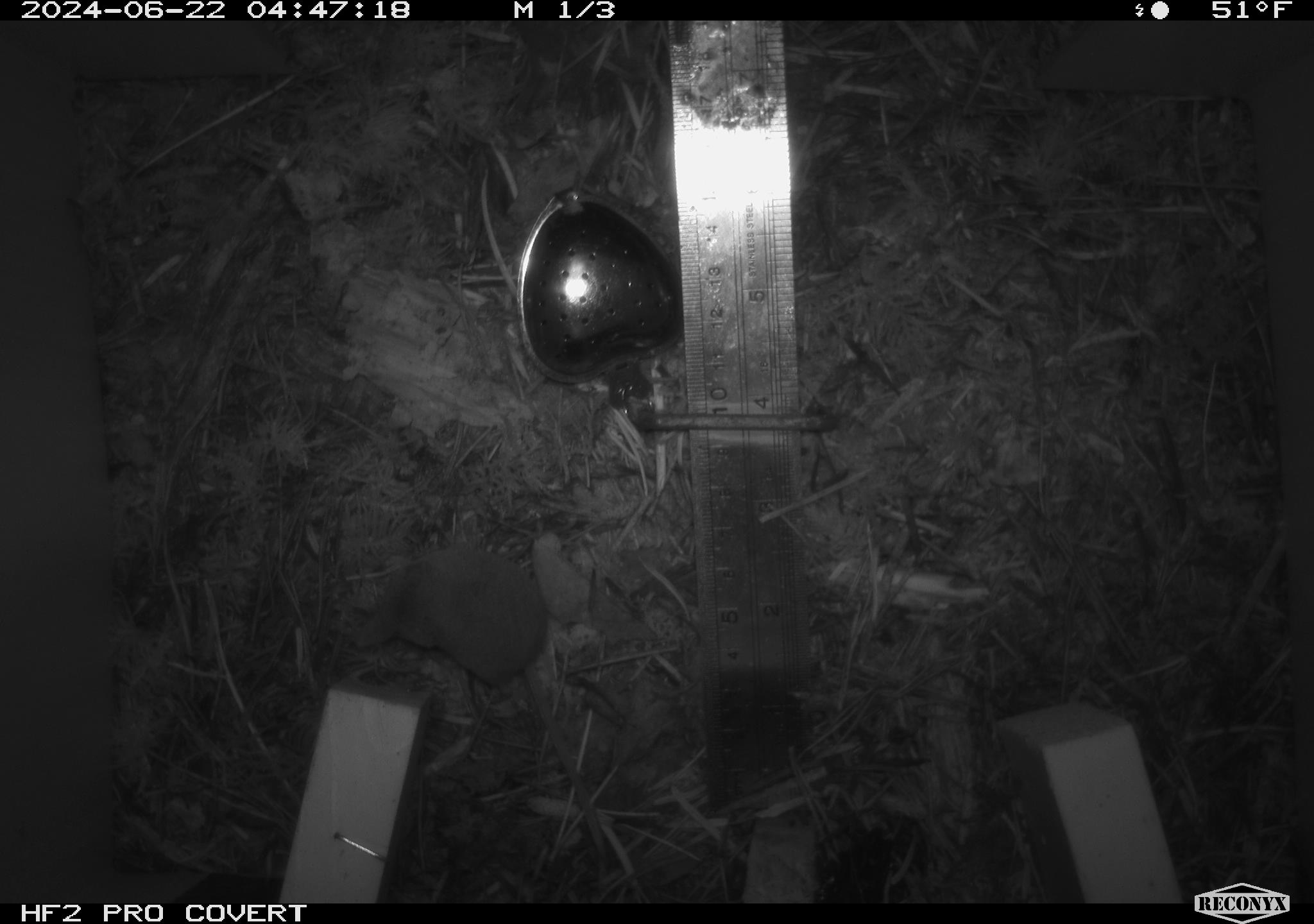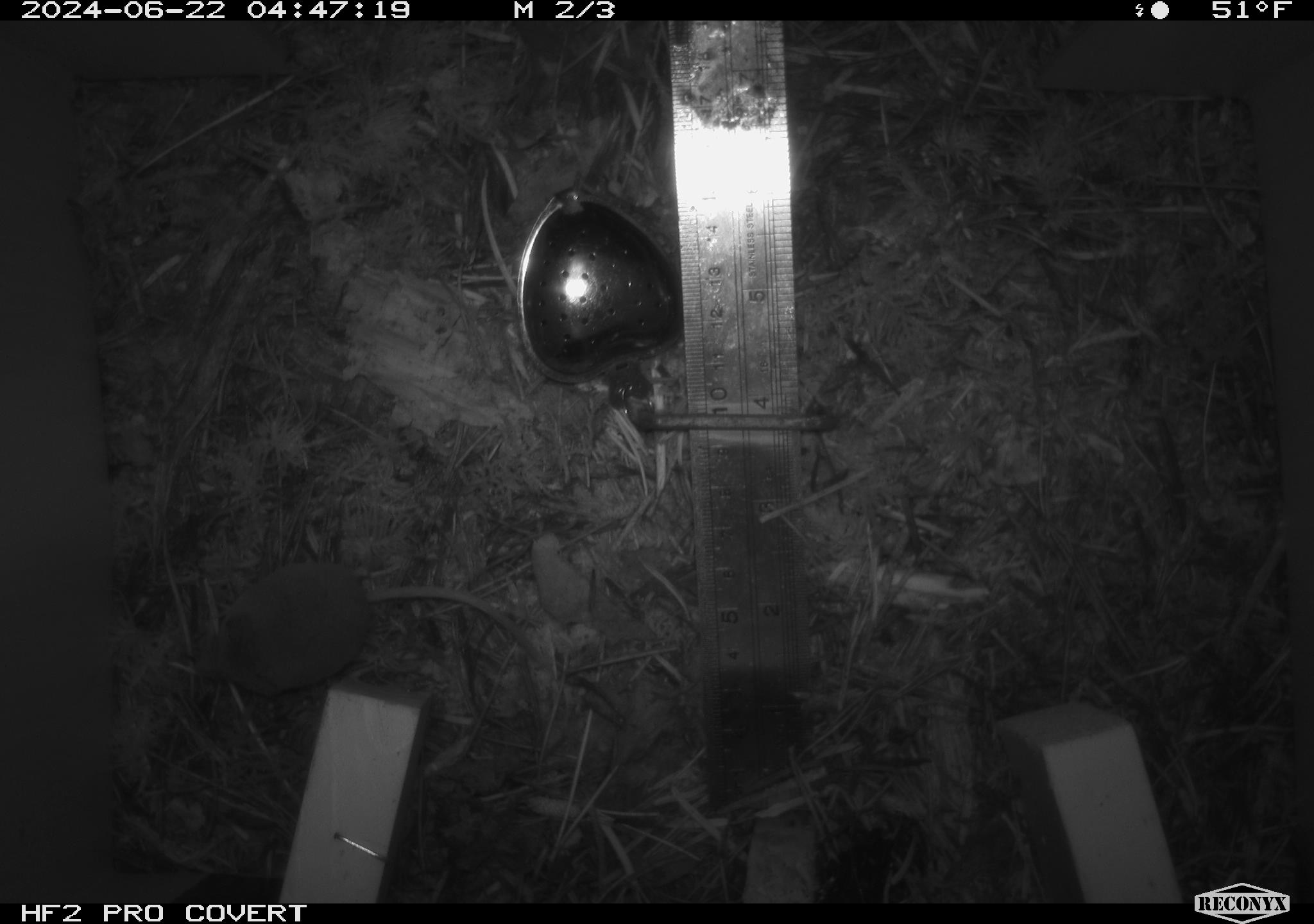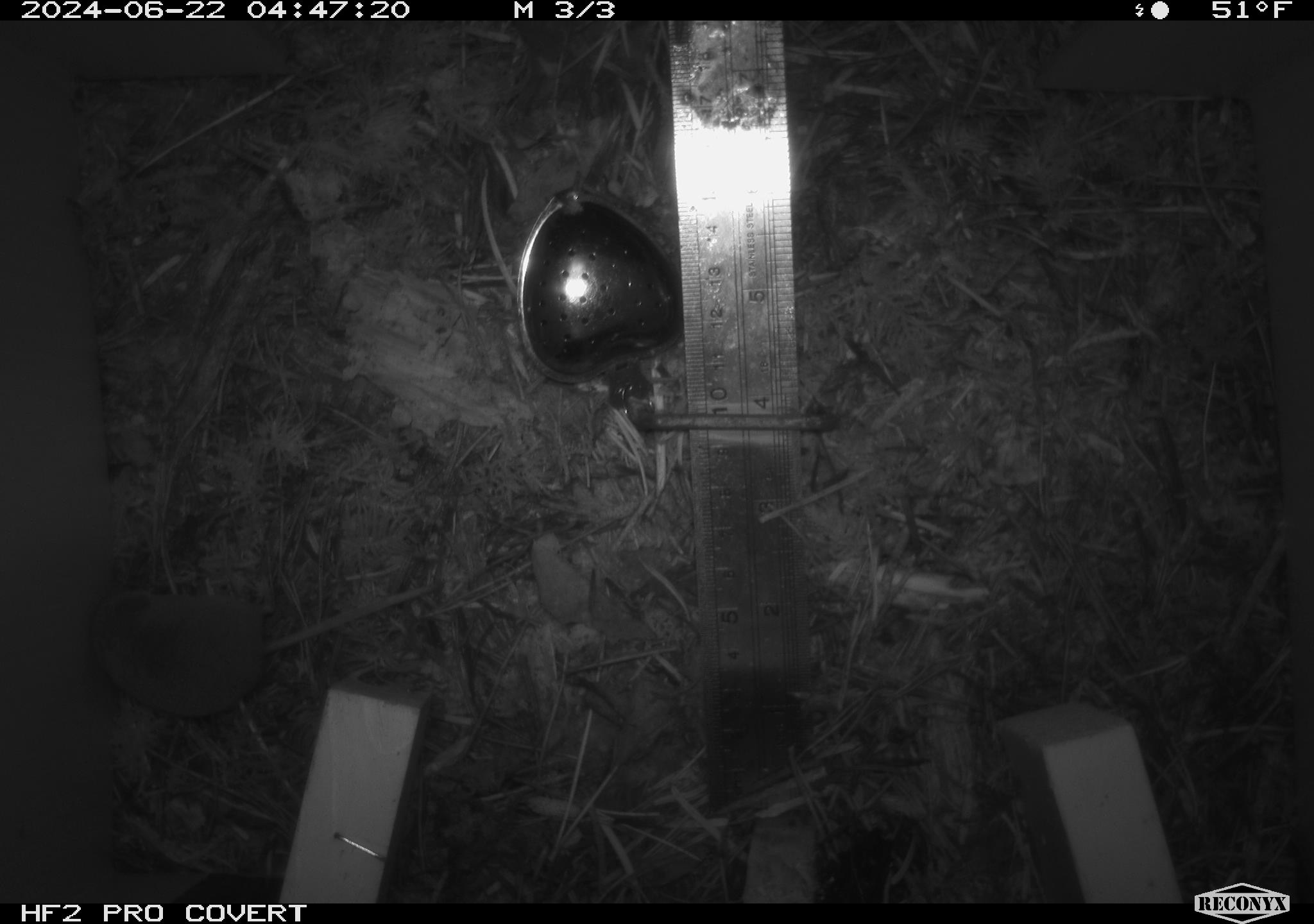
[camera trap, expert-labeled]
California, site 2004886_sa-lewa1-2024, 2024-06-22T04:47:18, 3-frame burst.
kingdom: Animalia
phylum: Chordata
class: Mammalia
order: Eulipotyphla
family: Soricidae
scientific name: Soricidae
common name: shrews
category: soricidae family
Soricidae family (shrews) (Soricidae).